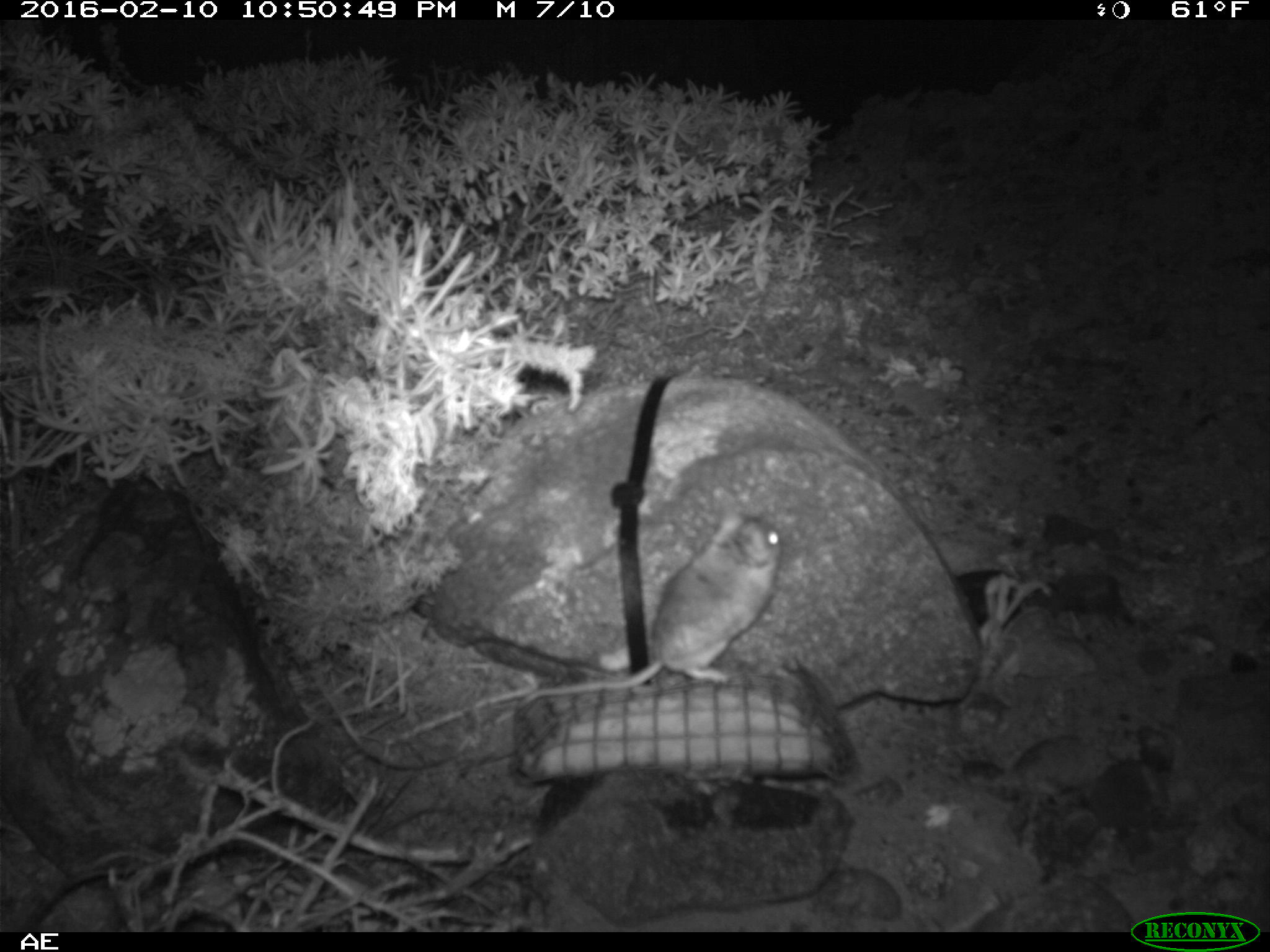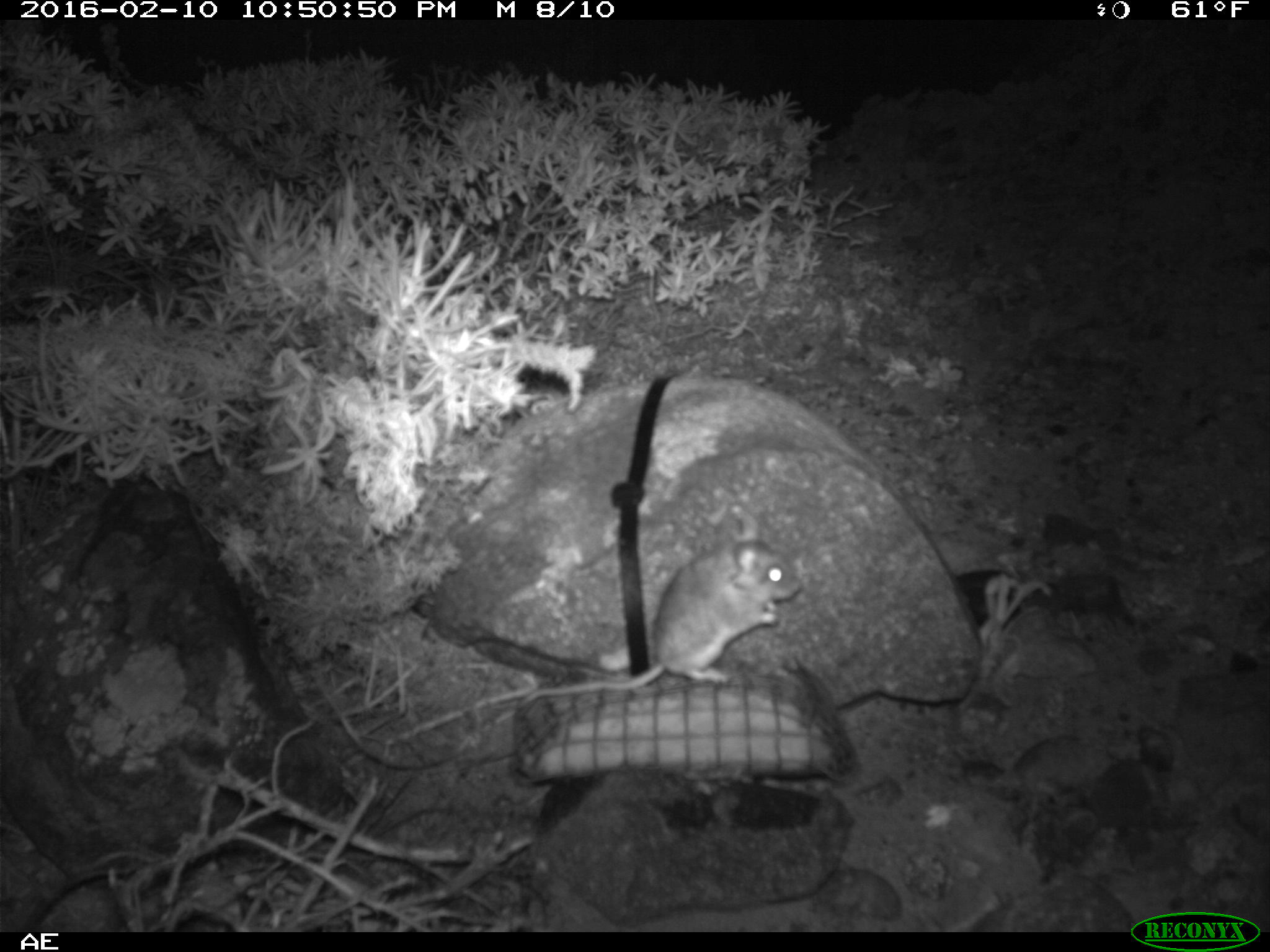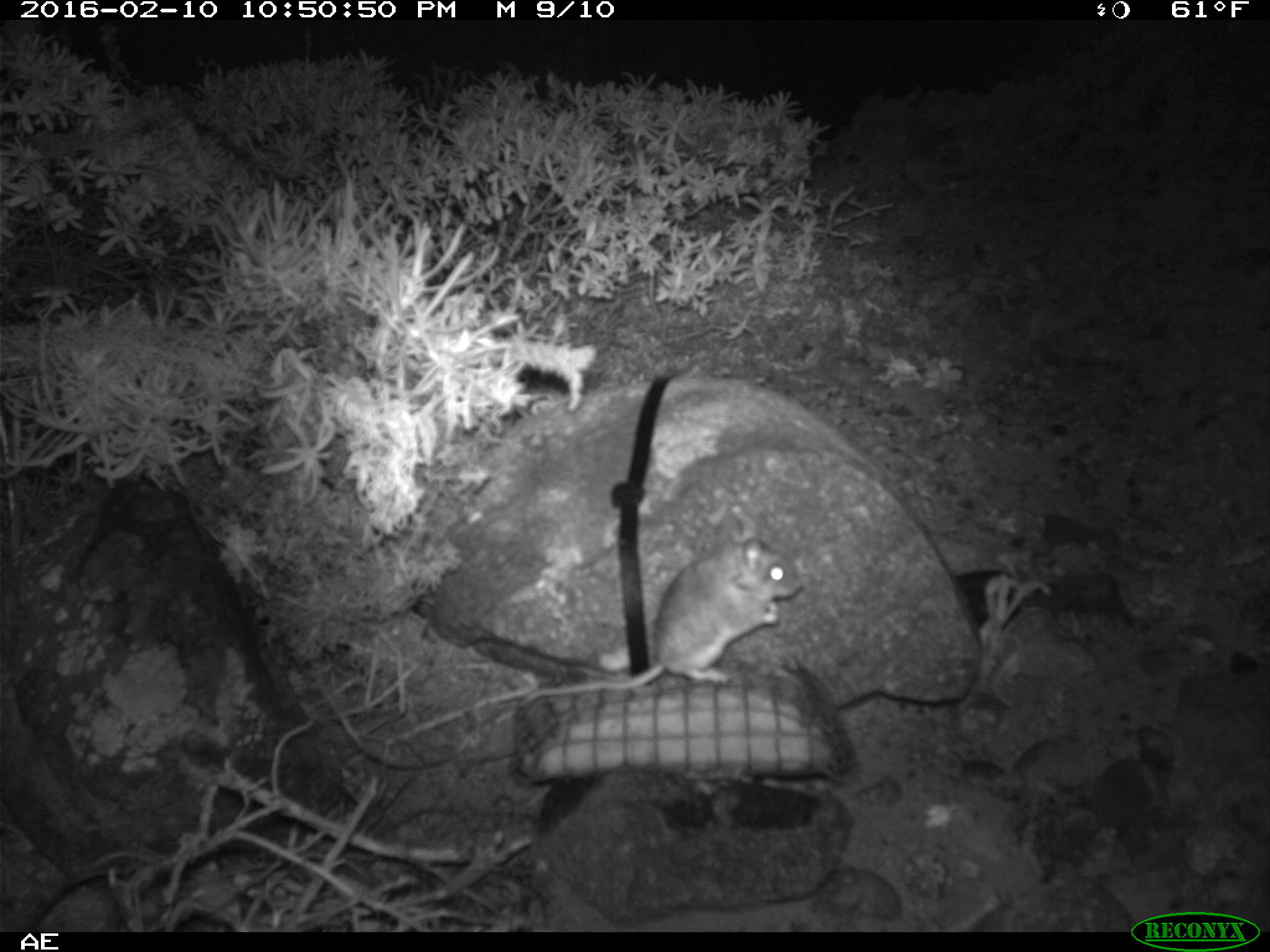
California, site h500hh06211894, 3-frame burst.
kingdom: Animalia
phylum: Chordata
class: Mammalia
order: Rodentia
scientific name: Rodentia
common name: rodent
Rodent (Rodentia).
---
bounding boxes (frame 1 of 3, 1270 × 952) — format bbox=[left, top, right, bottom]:
rodent: bbox=[516, 508, 783, 704]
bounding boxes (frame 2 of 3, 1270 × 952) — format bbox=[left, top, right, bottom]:
rodent: bbox=[384, 509, 801, 749]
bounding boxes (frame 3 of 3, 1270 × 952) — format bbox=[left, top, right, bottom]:
rodent: bbox=[517, 524, 800, 708]